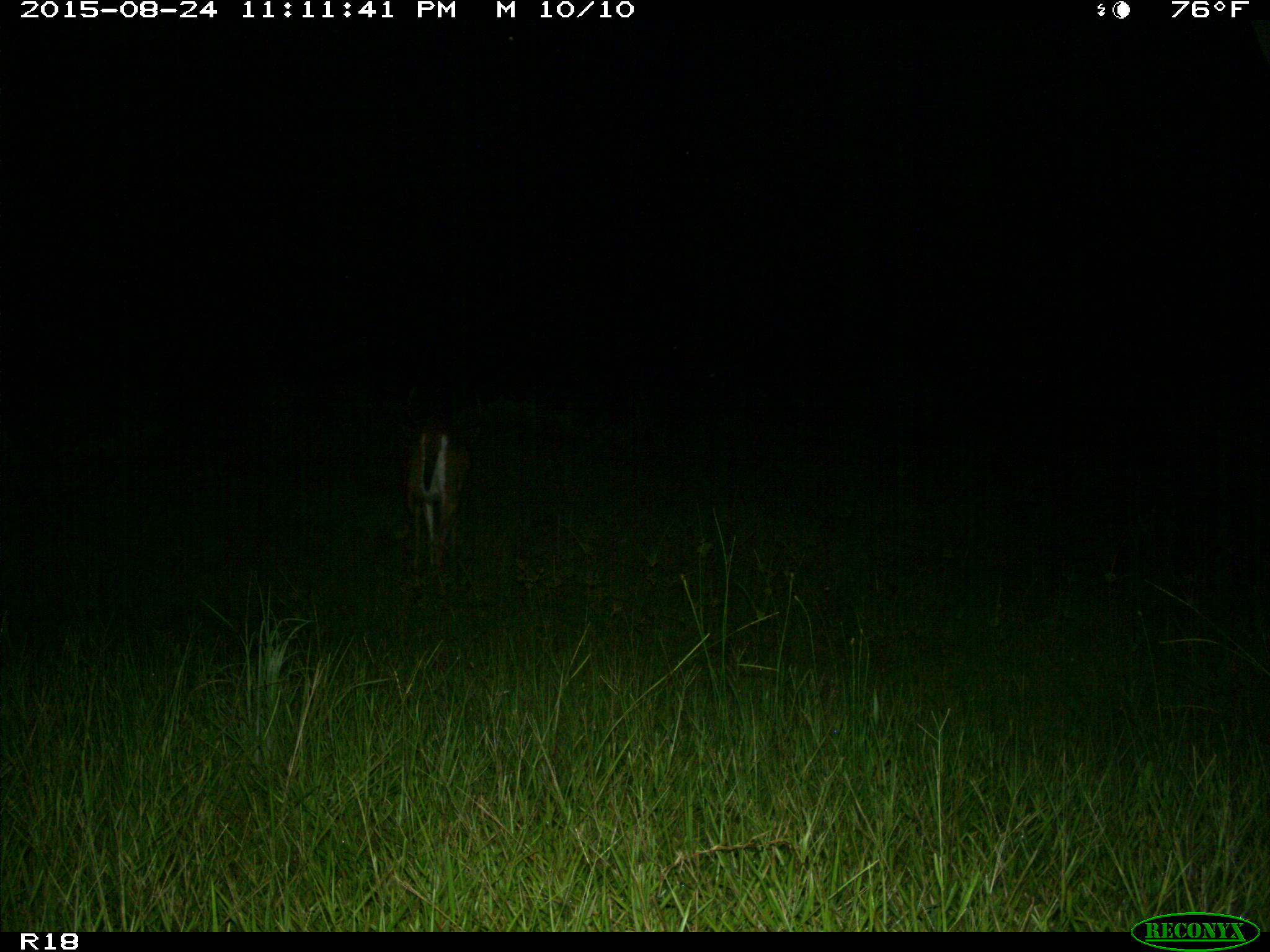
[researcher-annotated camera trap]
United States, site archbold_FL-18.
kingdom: Animalia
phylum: Chordata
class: Mammalia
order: Artiodactyla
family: Cervidae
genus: Odocoileus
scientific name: Odocoileus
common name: deer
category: unidentified deer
Unidentified deer (deer) (Odocoileus).